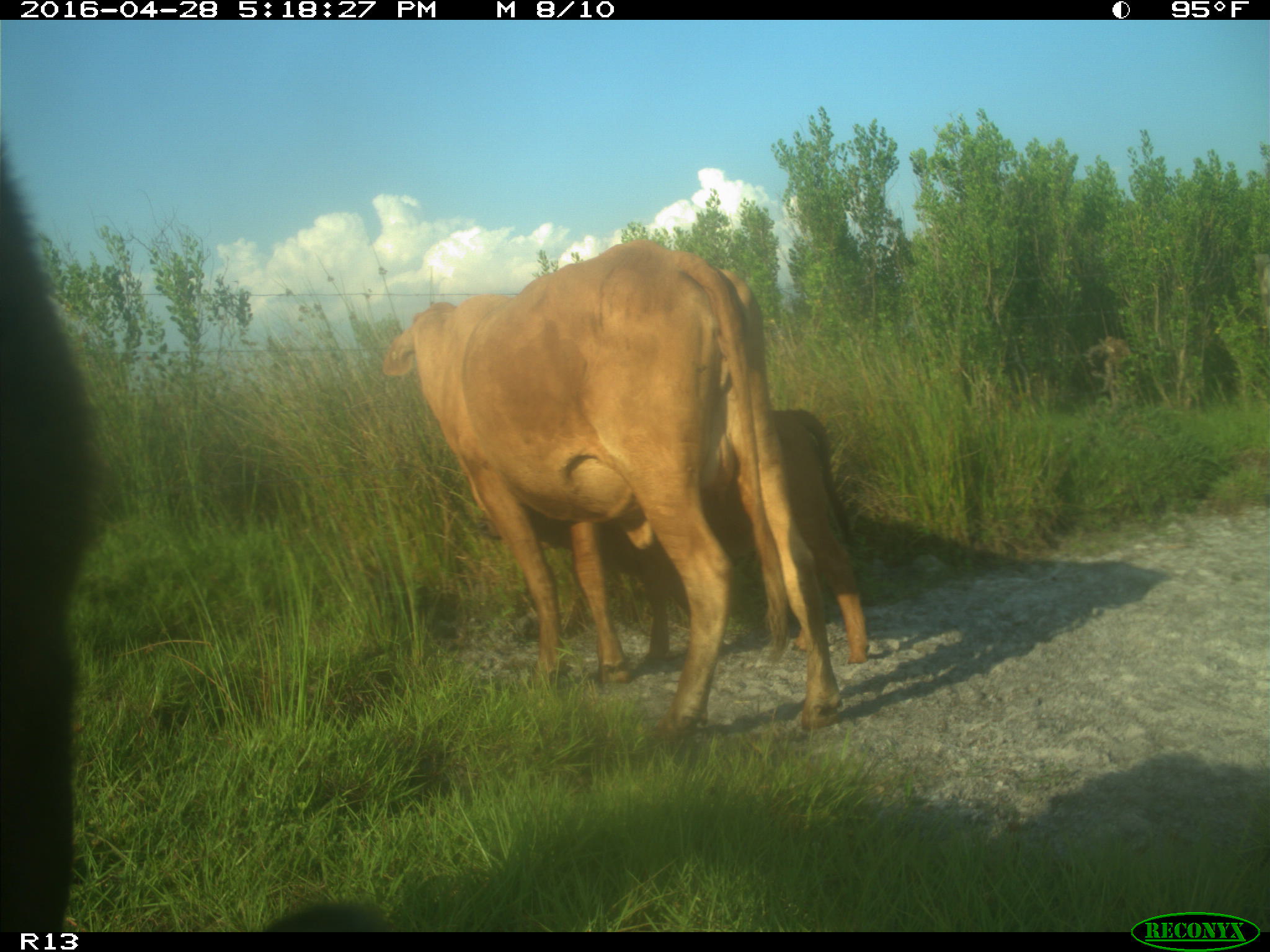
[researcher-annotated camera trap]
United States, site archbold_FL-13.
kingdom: Animalia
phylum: Chordata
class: Mammalia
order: Artiodactyla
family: Bovidae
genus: Bos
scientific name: Bos taurus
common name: domestic cow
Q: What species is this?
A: Bos taurus (domestic cow).